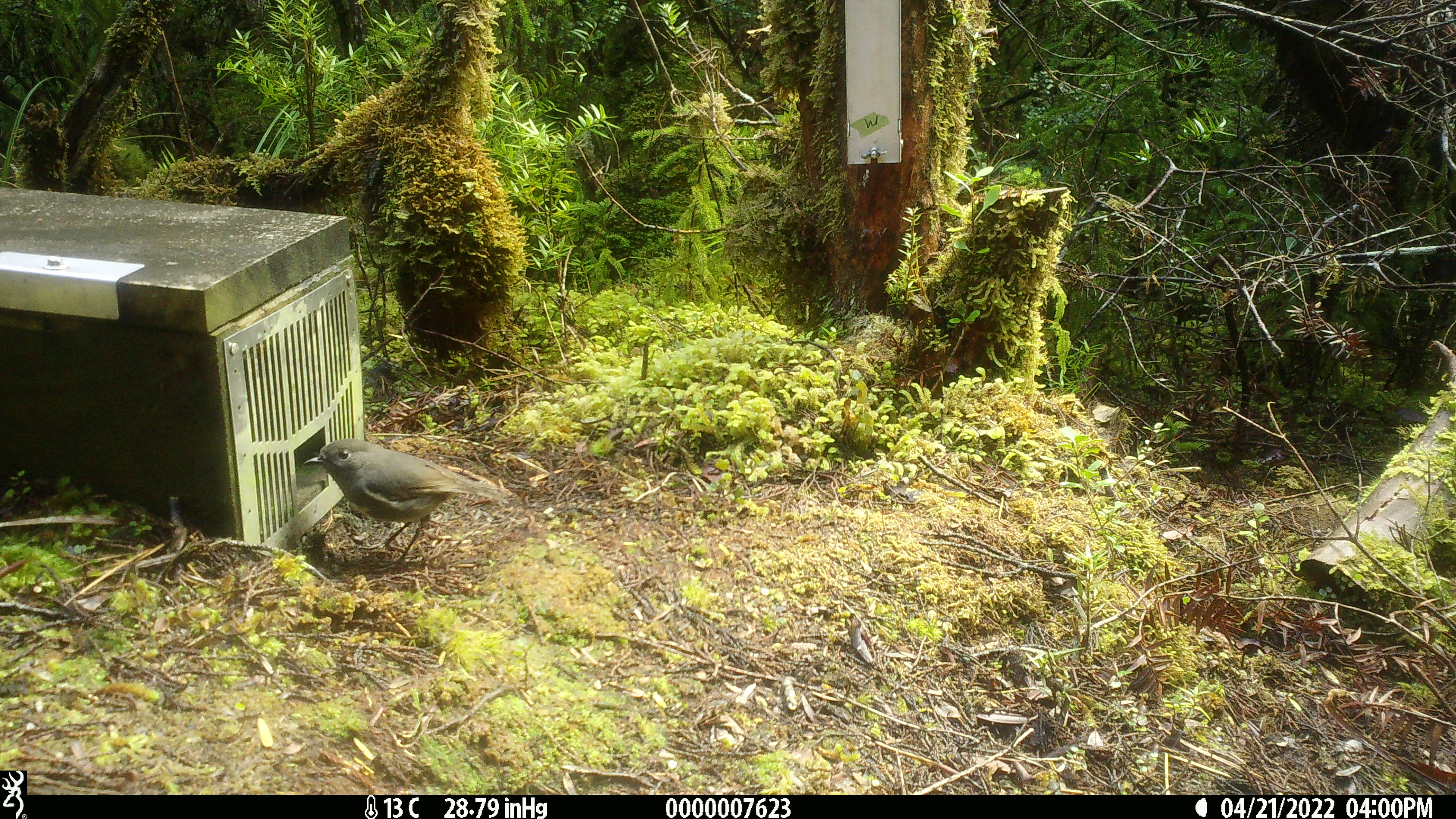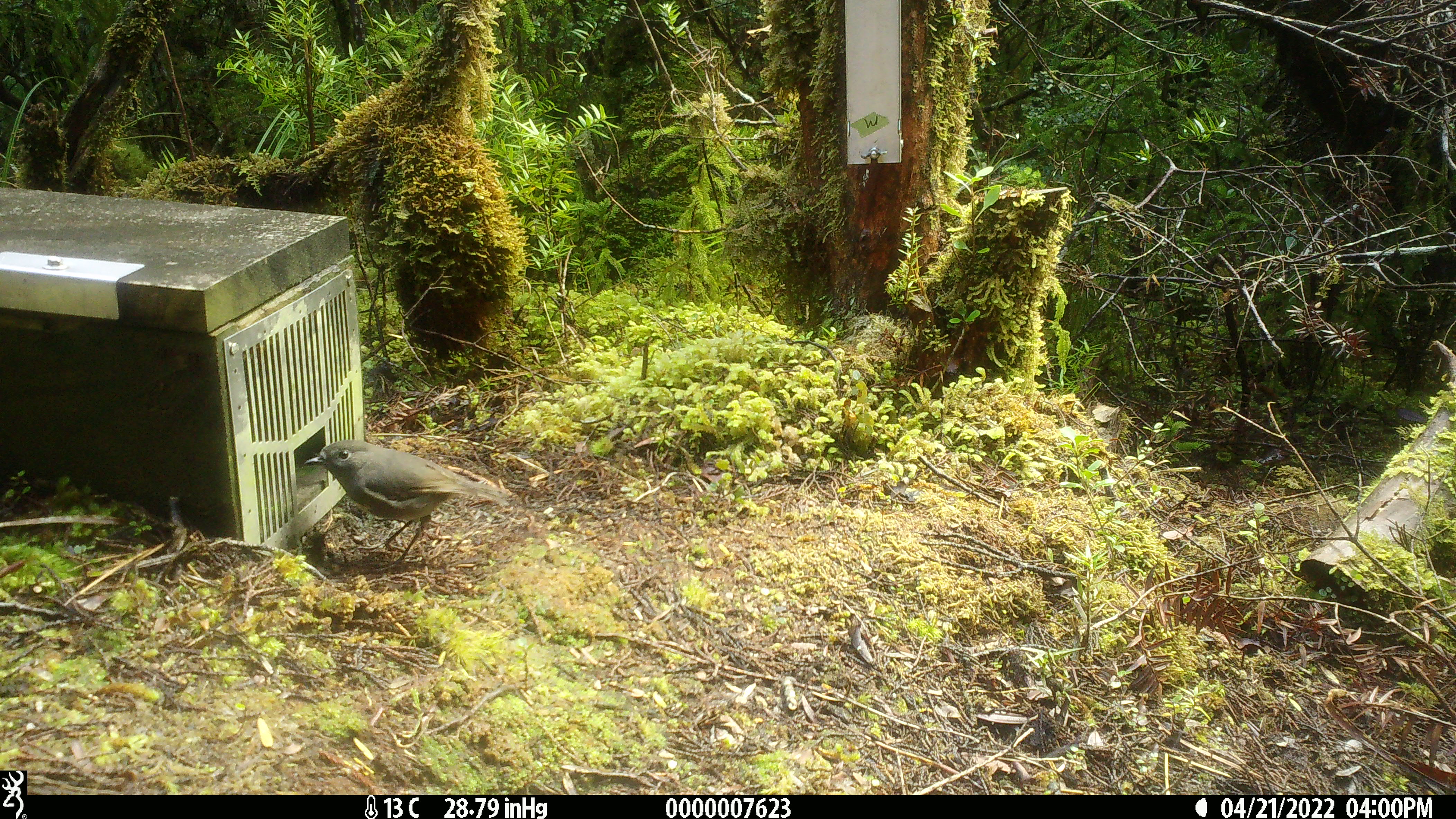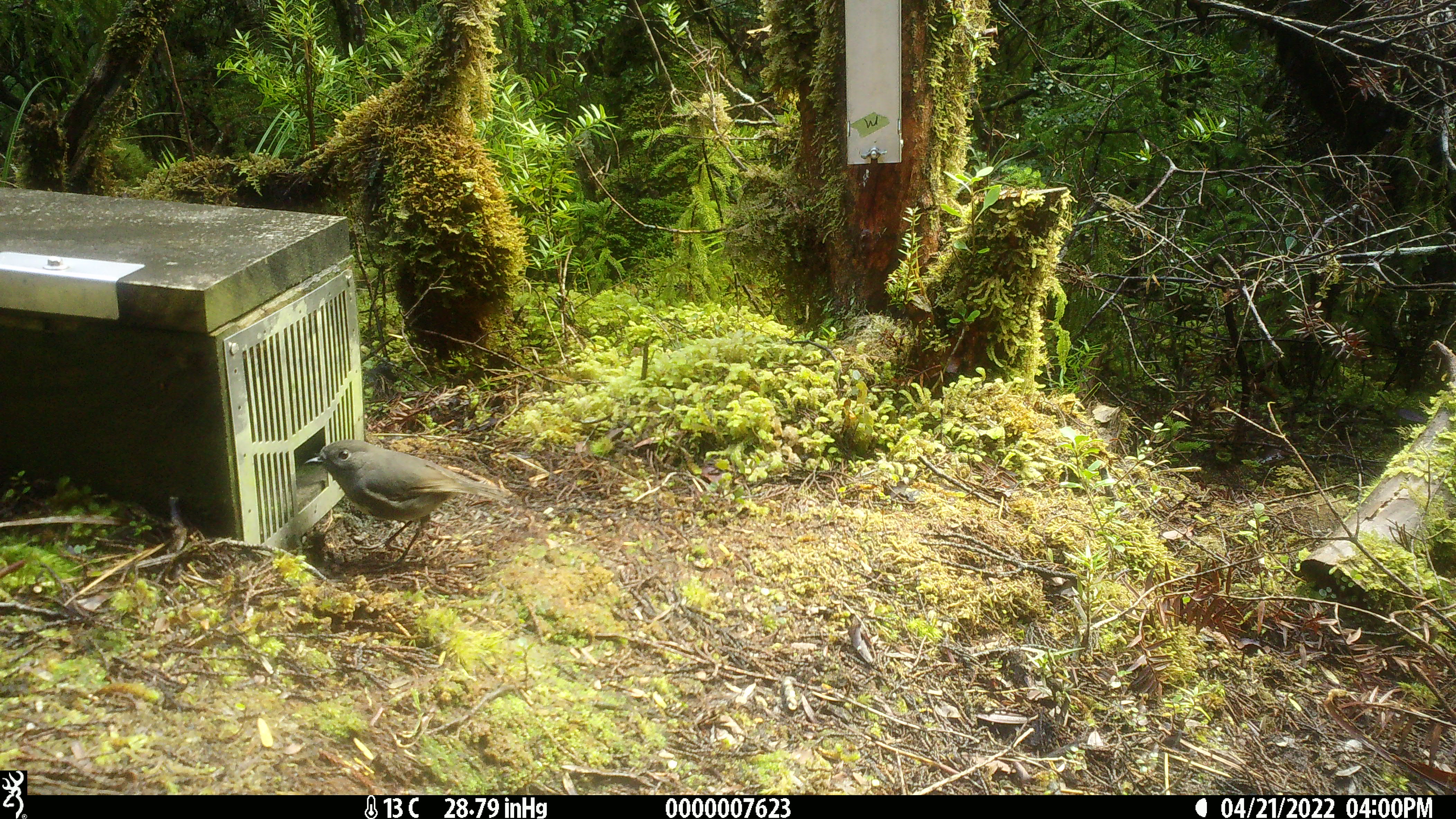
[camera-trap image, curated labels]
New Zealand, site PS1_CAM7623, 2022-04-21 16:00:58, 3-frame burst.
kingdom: Animalia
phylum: Chordata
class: Aves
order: Passeriformes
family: Petroicidae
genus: Petroica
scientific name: Petroica australis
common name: new zealand robin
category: robin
Robin (new zealand robin) (Petroica australis).